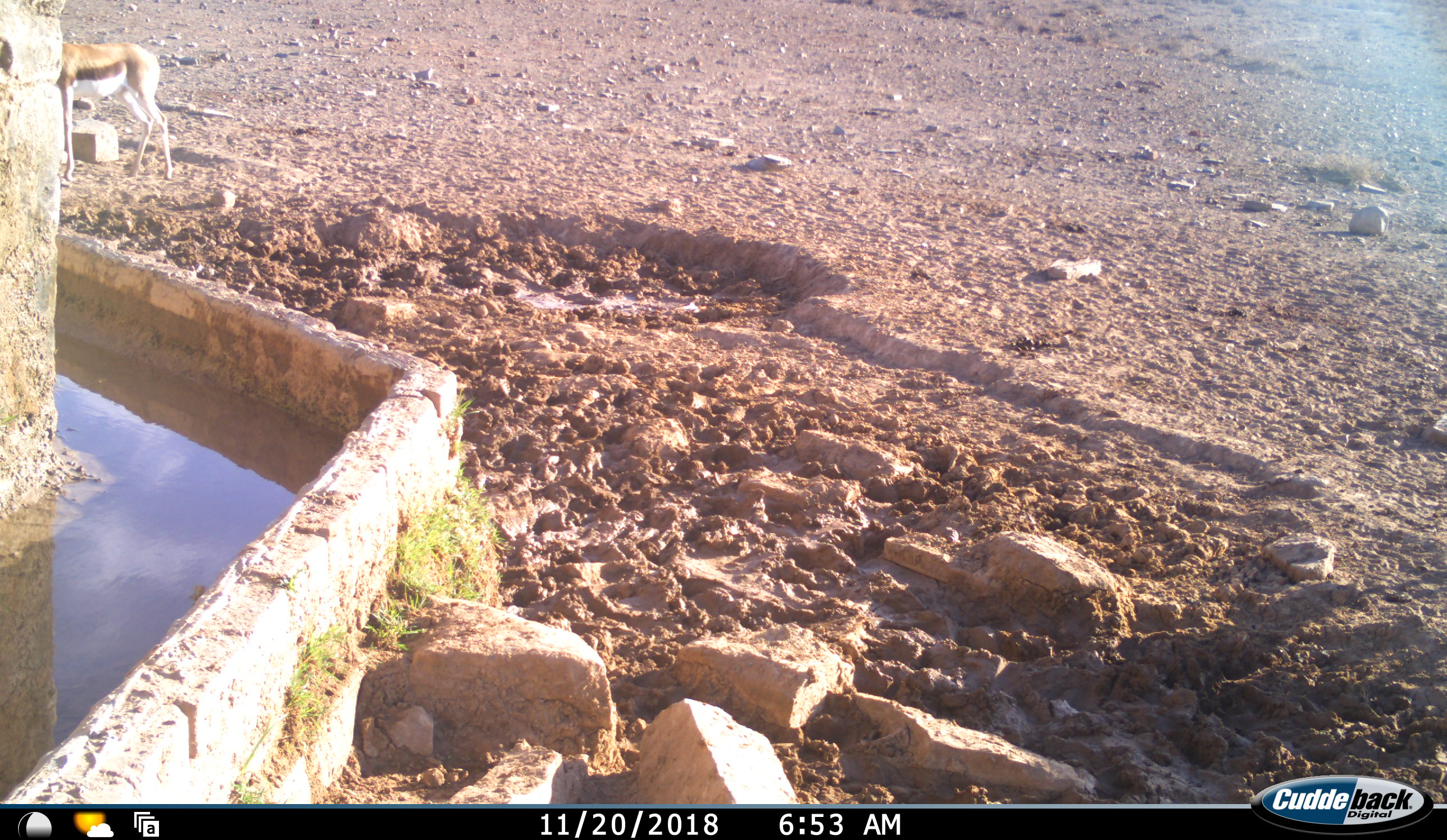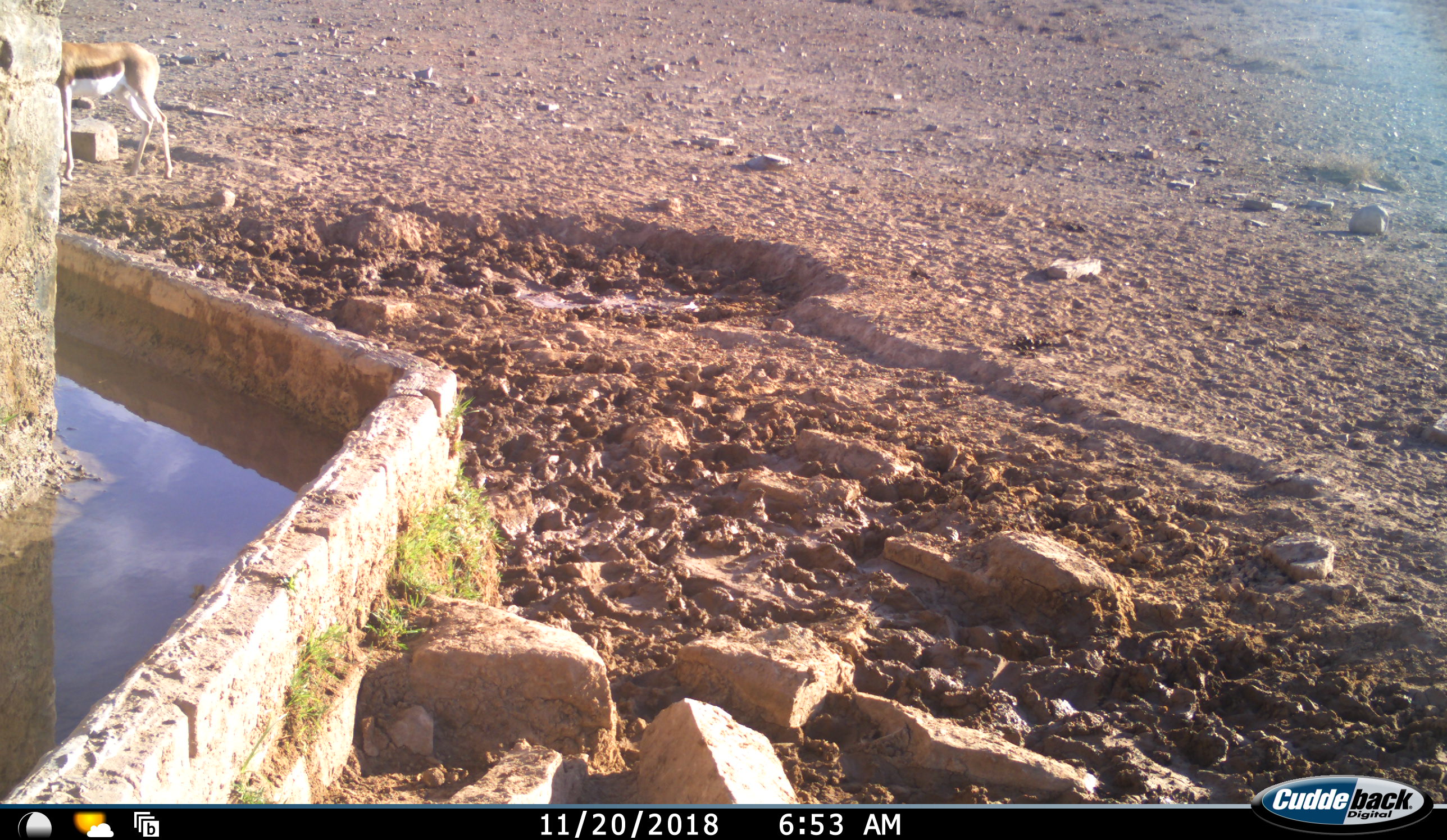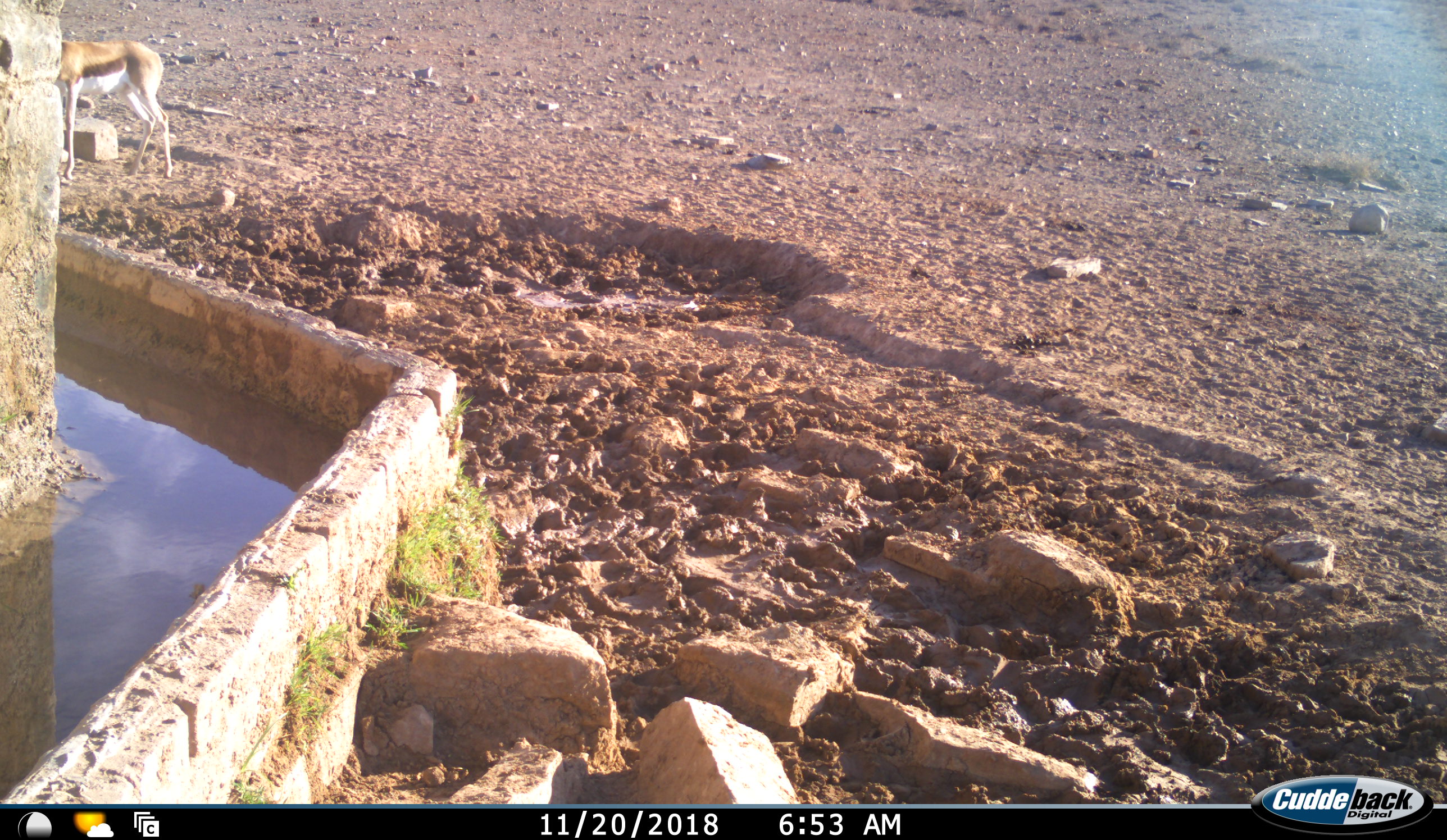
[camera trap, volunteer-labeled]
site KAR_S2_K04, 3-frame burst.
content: unidentified animal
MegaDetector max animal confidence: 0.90